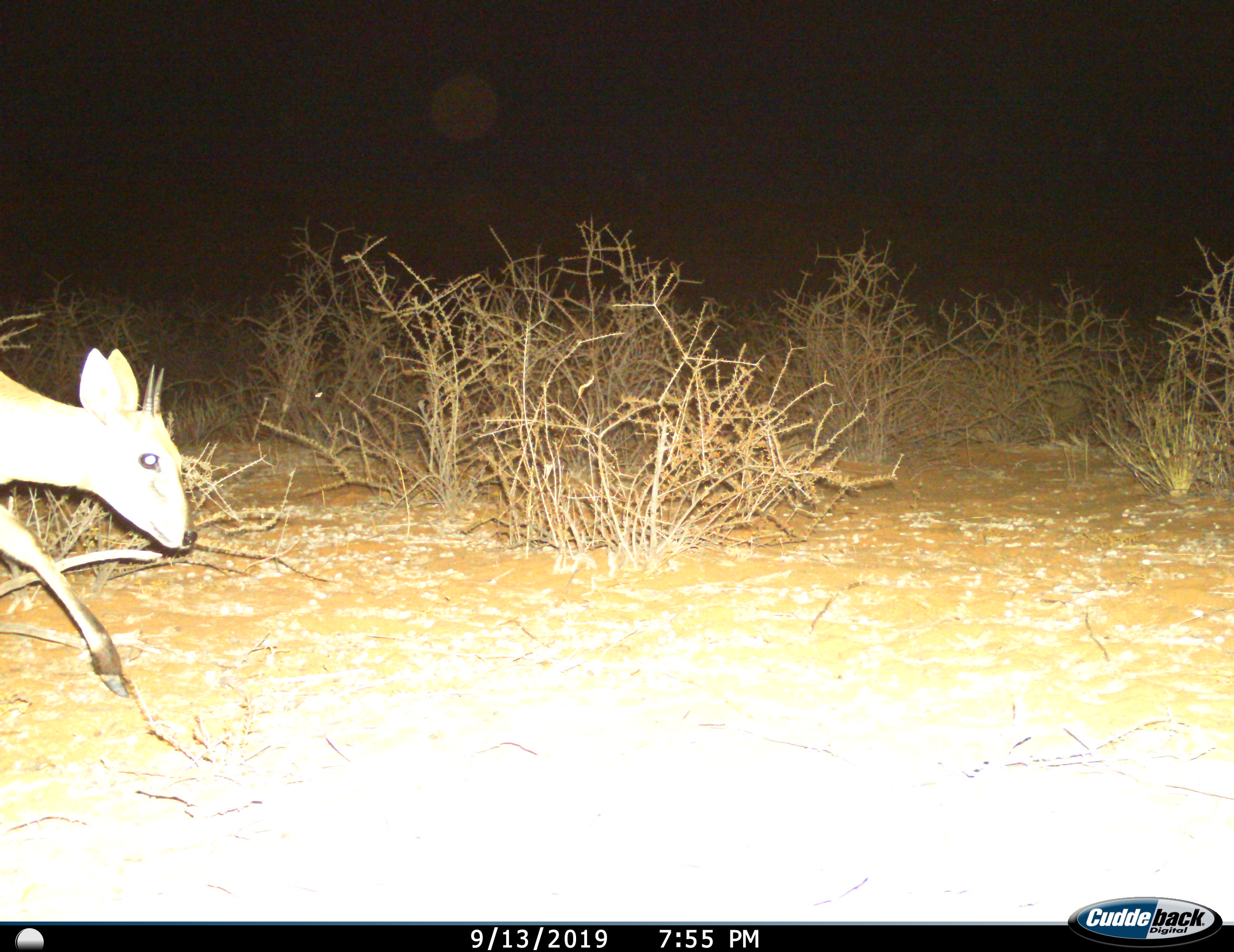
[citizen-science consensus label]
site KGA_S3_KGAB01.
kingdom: Animalia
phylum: Chordata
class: Mammalia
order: Artiodactyla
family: Bovidae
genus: Sylvicapra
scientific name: Sylvicapra grimmia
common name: common duiker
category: duikercommongrey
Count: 1.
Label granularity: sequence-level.